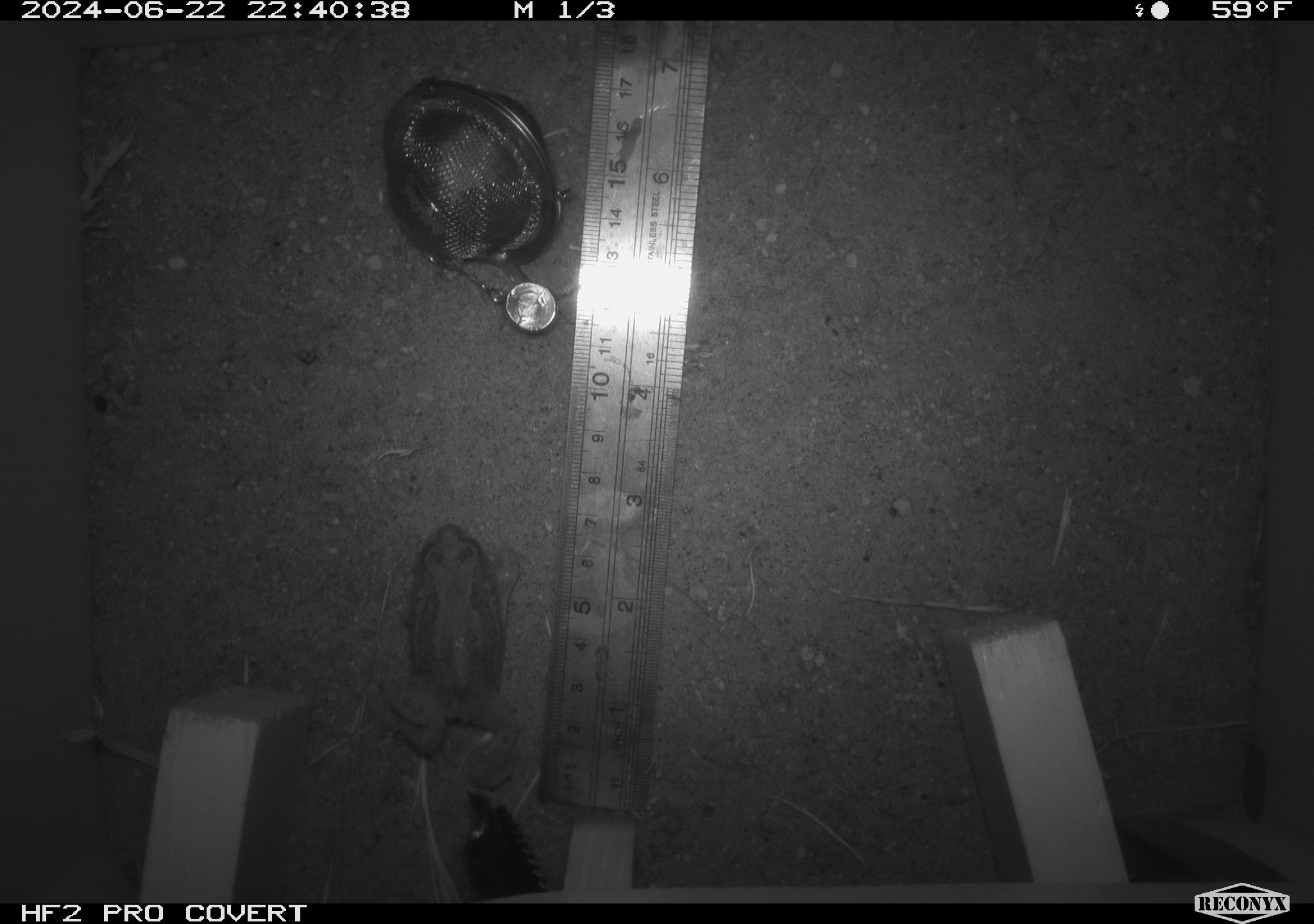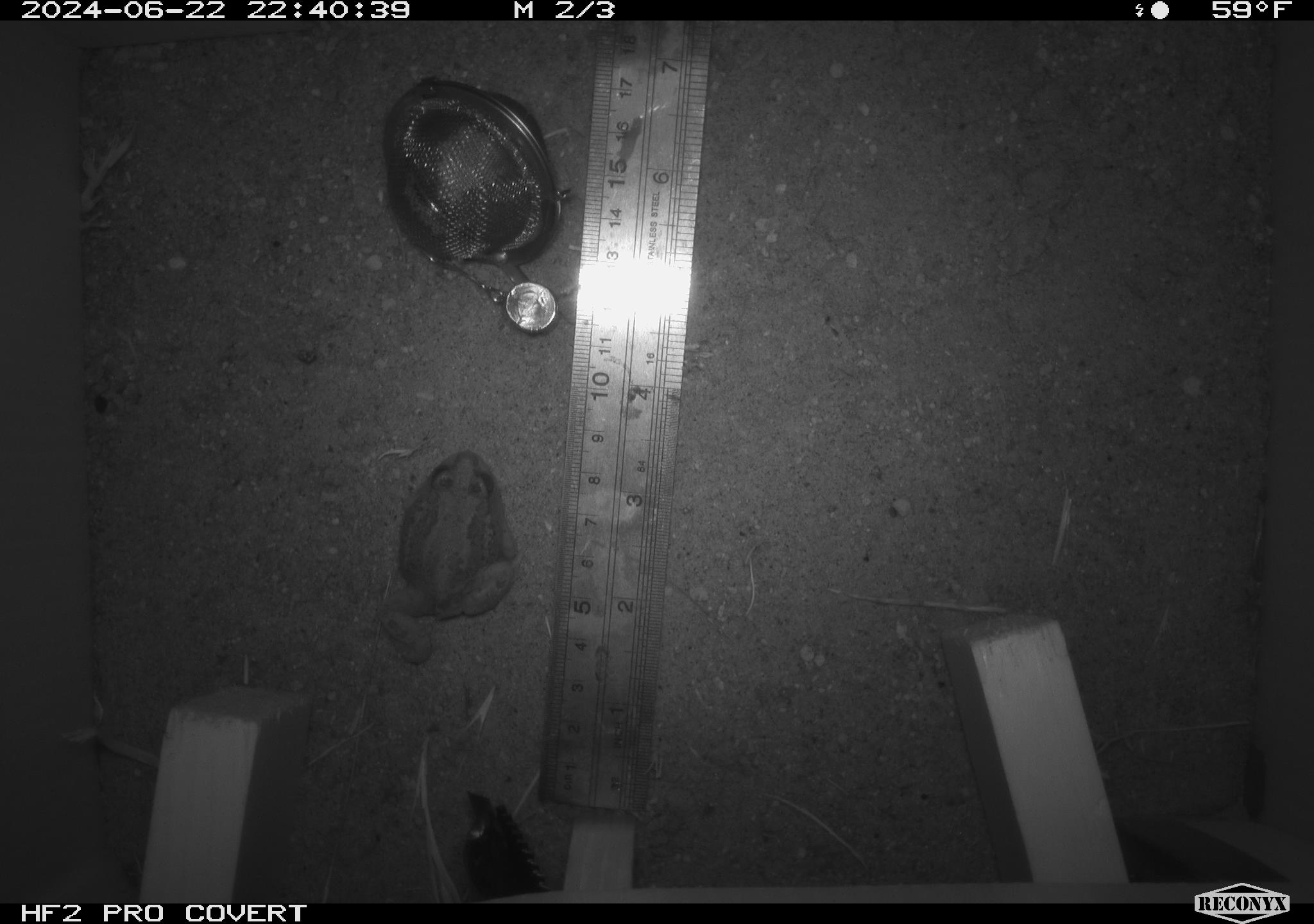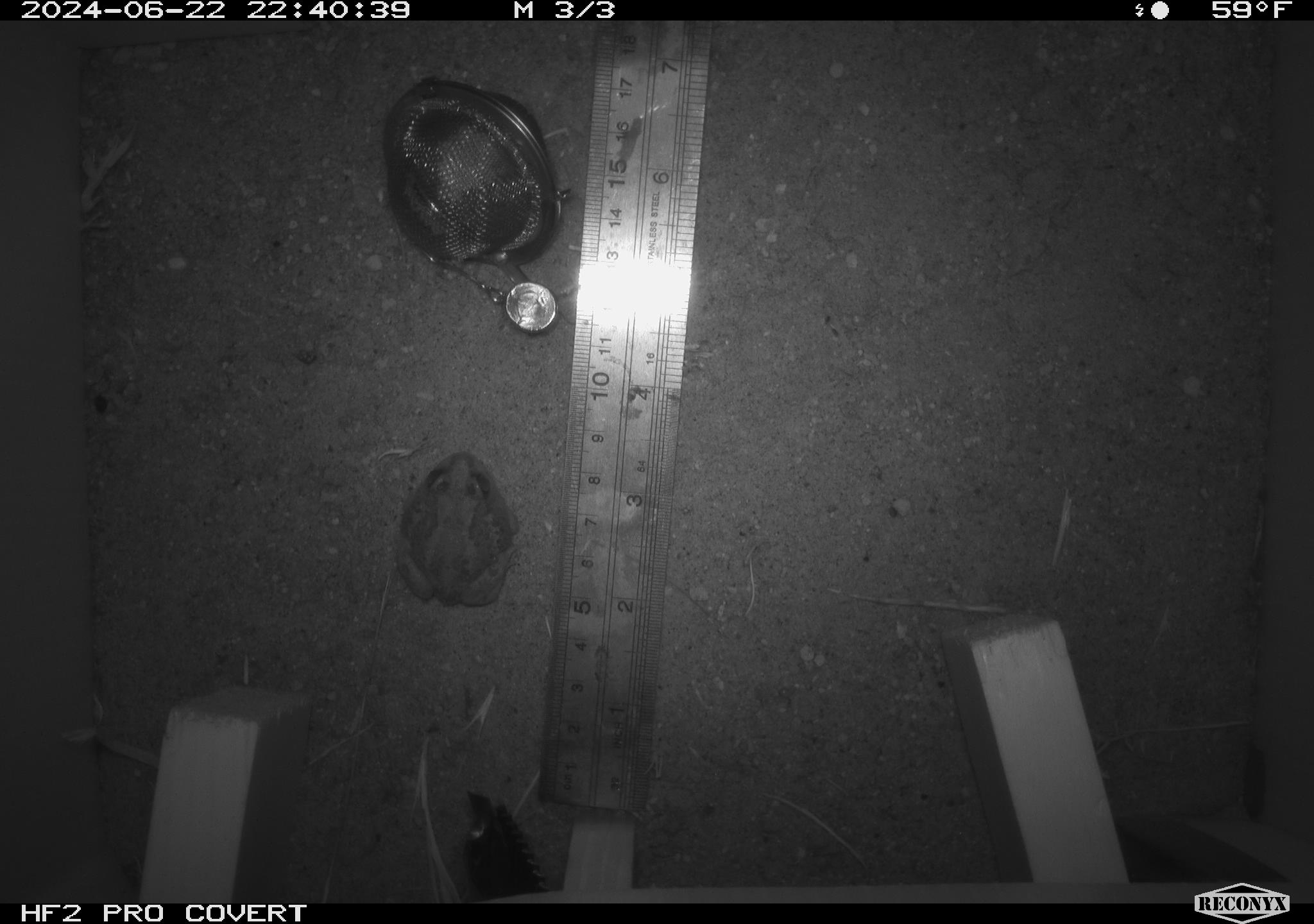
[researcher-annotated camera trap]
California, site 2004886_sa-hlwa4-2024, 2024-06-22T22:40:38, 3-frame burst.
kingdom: Animalia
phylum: Chordata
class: Amphibia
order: Anura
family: Hylidae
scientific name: Hylidae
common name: hylids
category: hylidae species